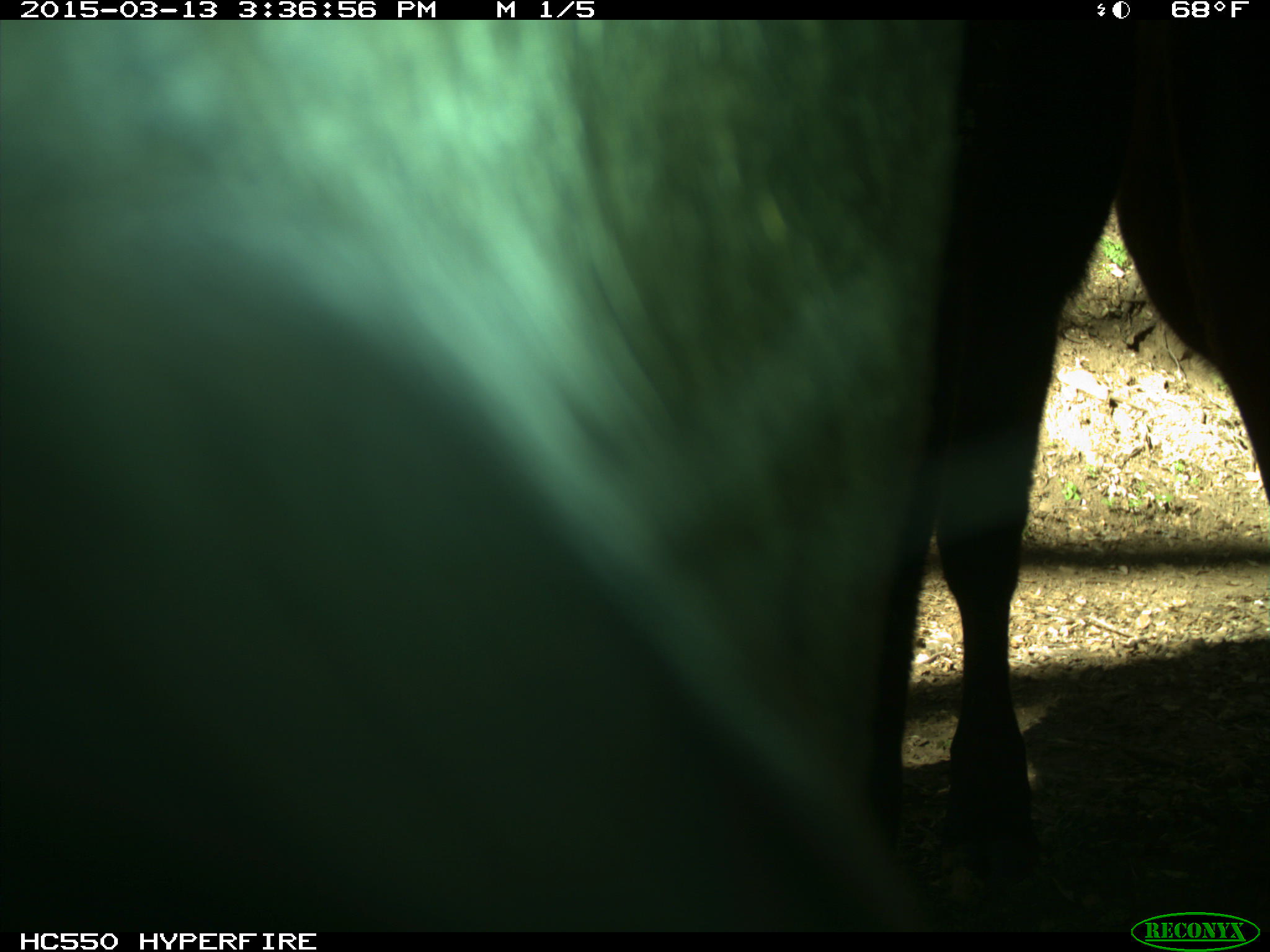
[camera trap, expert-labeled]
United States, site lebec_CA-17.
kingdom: Animalia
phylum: Chordata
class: Mammalia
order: Artiodactyla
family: Bovidae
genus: Bos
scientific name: Bos taurus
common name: domestic cow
Bos taurus (domestic cow).